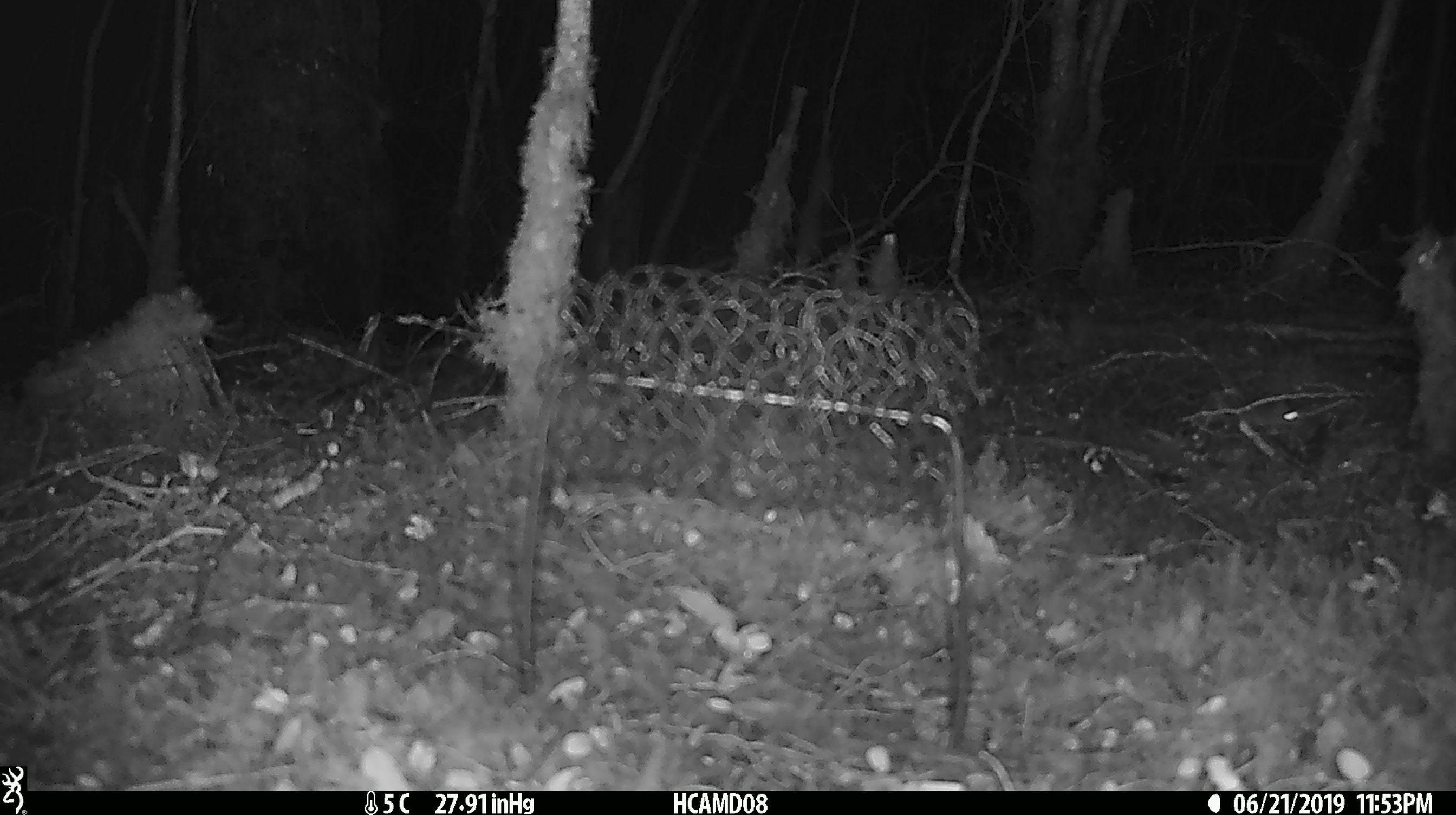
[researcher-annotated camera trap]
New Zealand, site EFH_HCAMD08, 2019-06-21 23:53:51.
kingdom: Animalia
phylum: Chordata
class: Mammalia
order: Rodentia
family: Muridae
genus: Mus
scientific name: Mus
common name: mouse